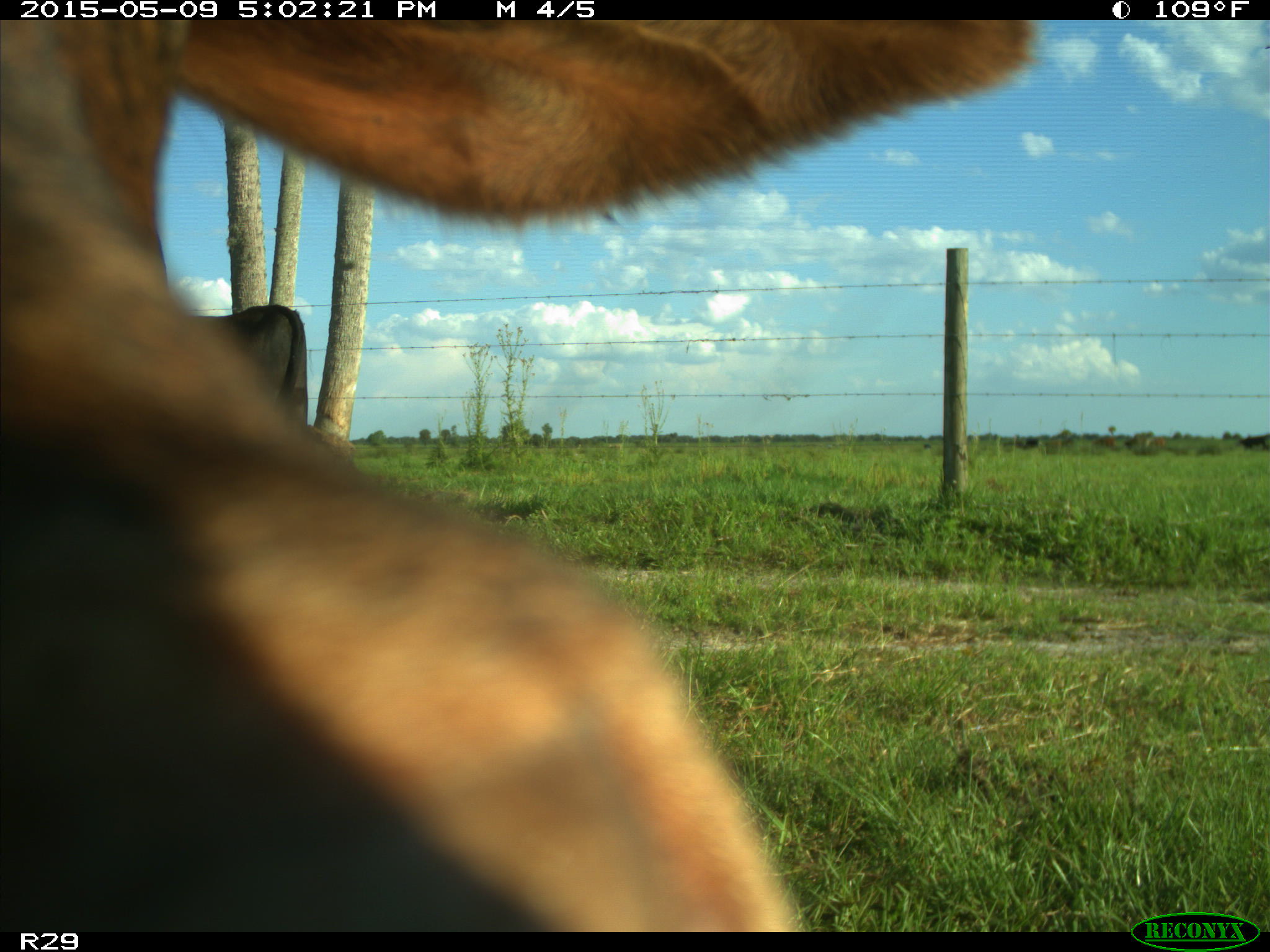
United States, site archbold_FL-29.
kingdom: Animalia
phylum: Chordata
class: Mammalia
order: Artiodactyla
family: Bovidae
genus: Bos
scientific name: Bos taurus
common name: domestic cow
Bos taurus (domestic cow).